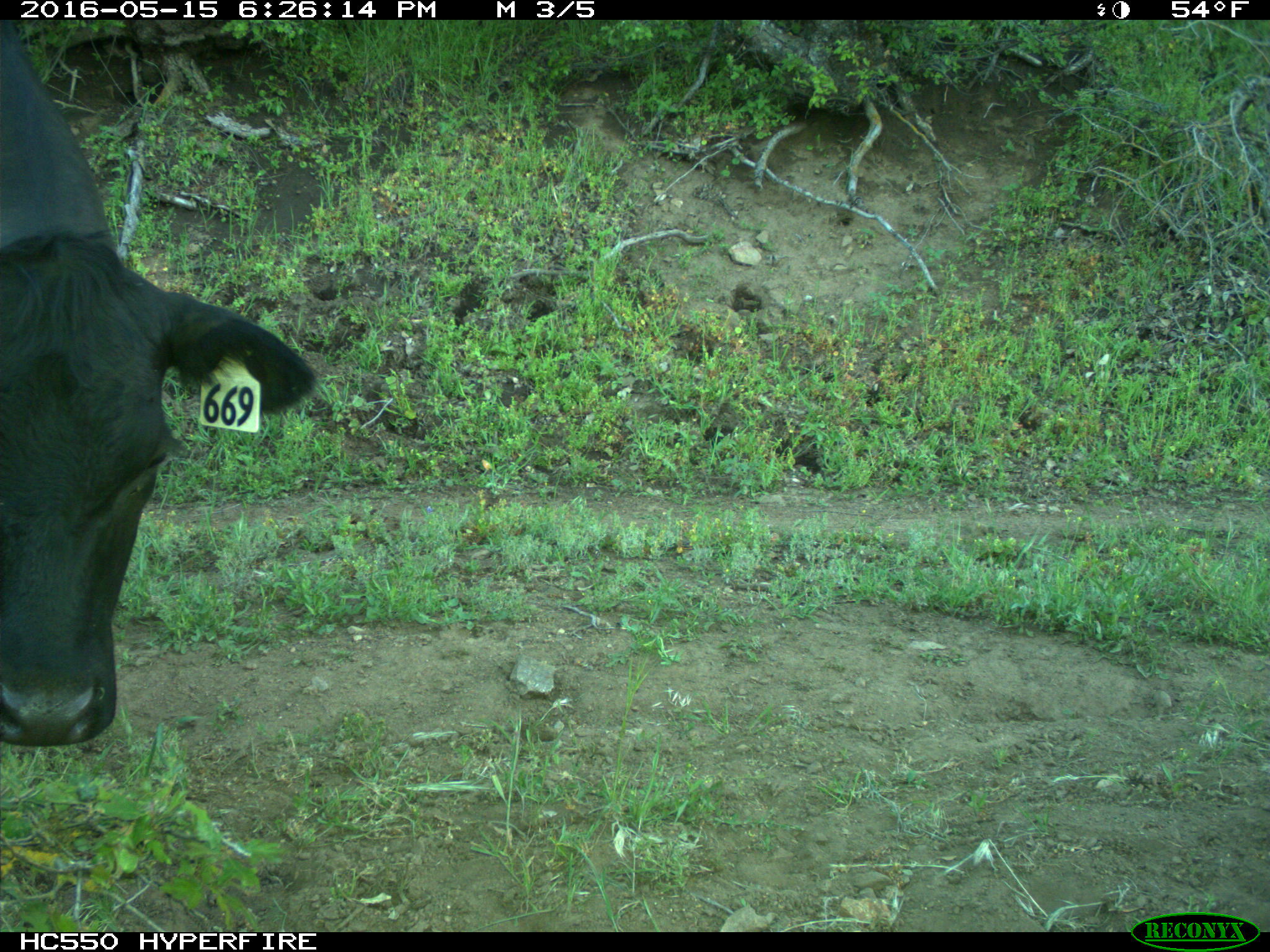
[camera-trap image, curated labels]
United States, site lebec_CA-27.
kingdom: Animalia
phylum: Chordata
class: Mammalia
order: Artiodactyla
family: Bovidae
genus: Bos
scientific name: Bos taurus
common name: domestic cow